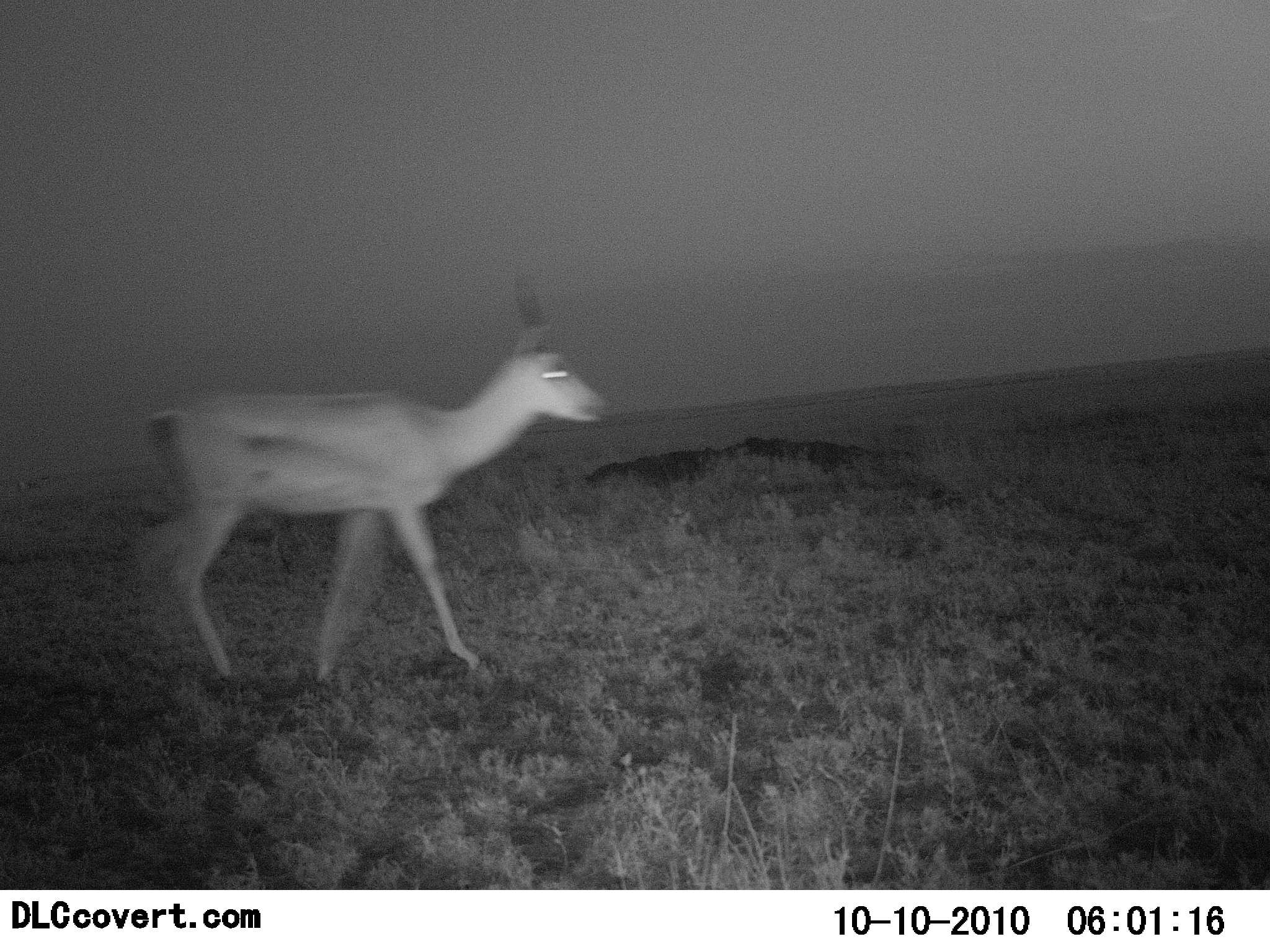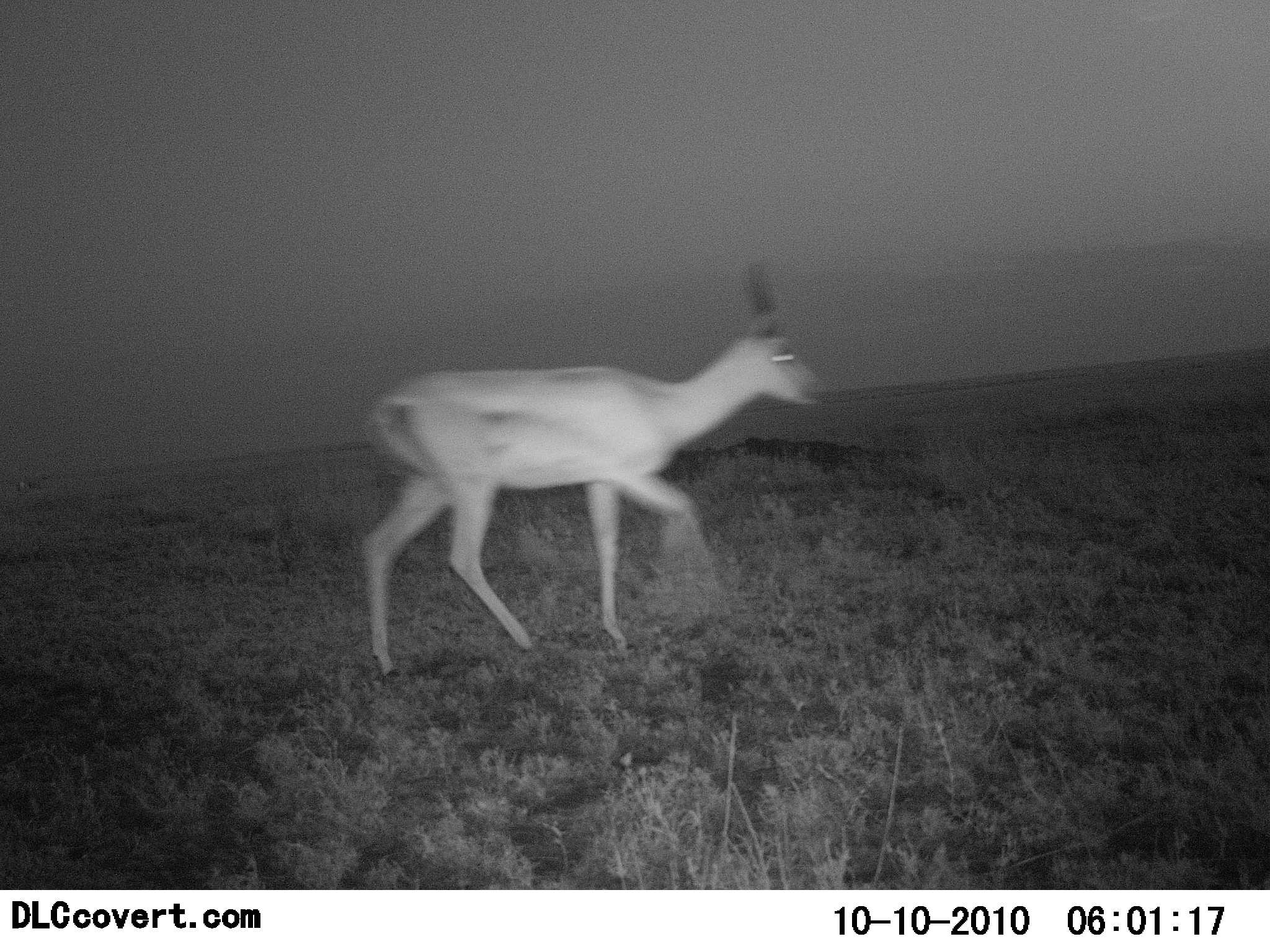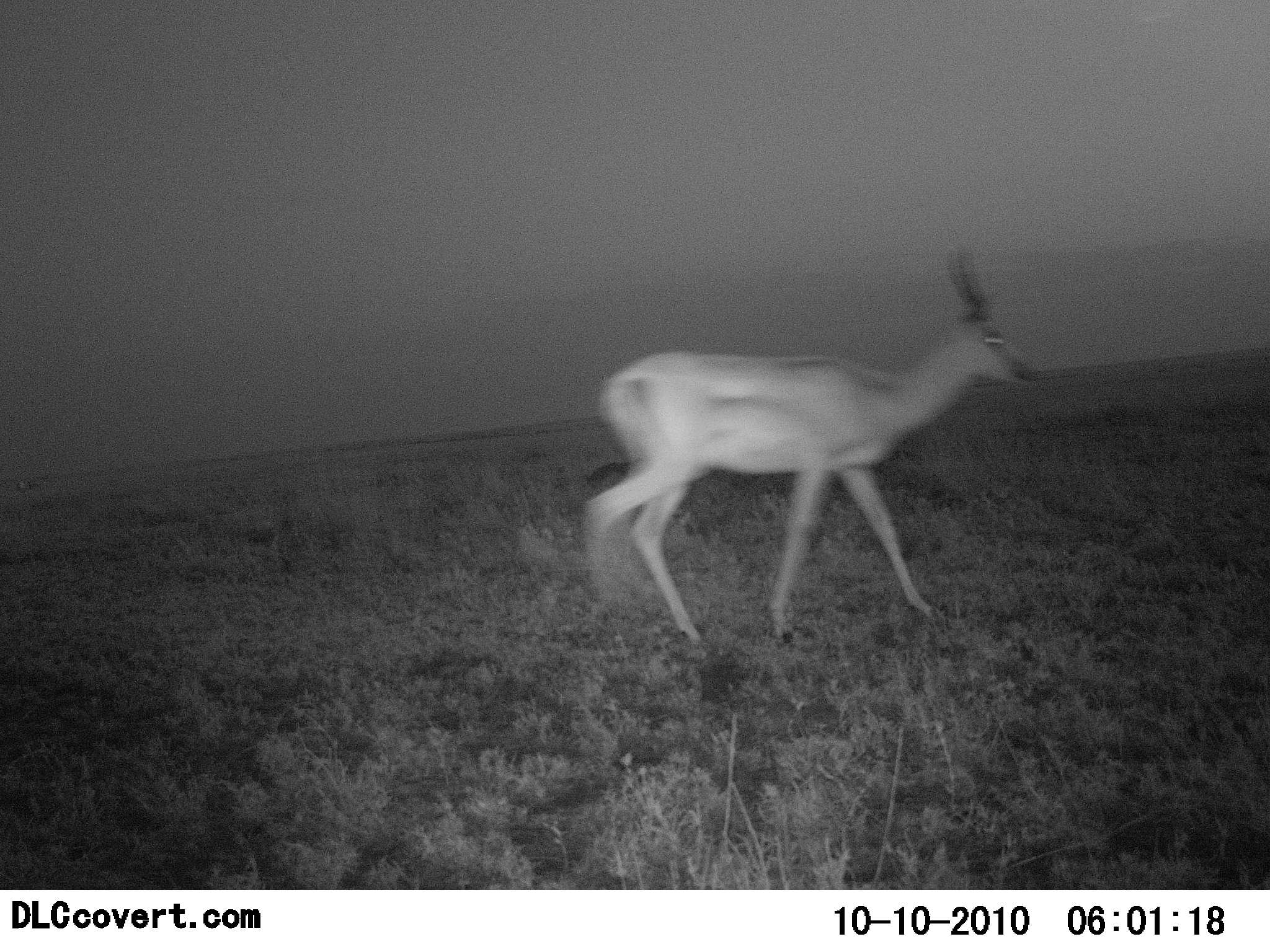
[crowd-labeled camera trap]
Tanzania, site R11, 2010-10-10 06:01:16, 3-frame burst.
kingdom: Animalia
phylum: Chordata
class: Mammalia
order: Artiodactyla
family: Bovidae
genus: Nanger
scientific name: Nanger granti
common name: grant's gazelle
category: gazellegrants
Gazellegrants (grant's gazelle) (Nanger granti), count 1. Behavior (volunteer vote fractions): standing 0%, resting 0%, moving 100%, interacting 0%. Young present (vote fraction): 0%. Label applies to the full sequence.